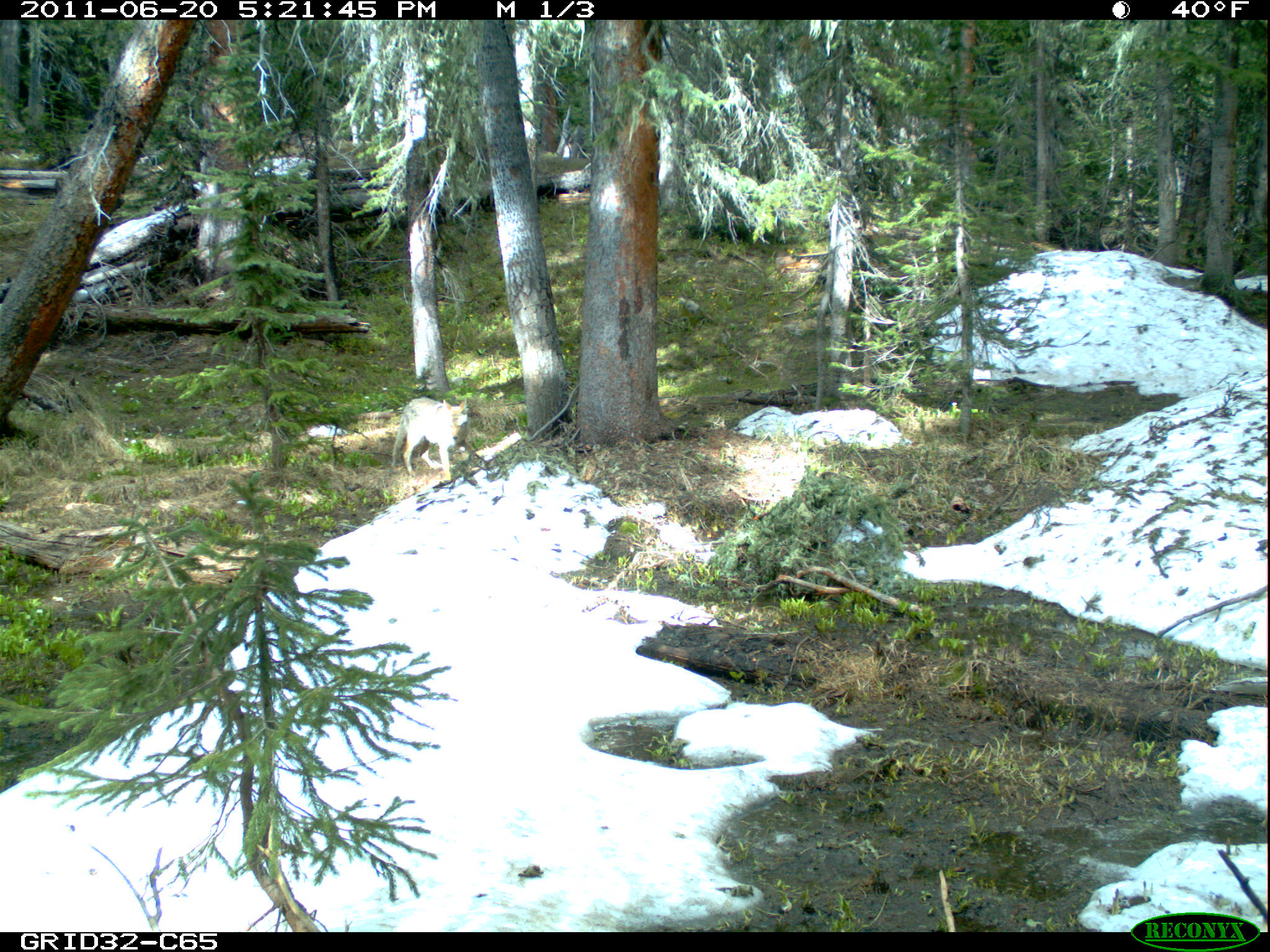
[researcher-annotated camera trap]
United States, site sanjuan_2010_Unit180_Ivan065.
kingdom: Animalia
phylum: Chordata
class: Mammalia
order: Carnivora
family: Canidae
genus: Canis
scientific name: Canis latrans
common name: coyote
Canis latrans (coyote).